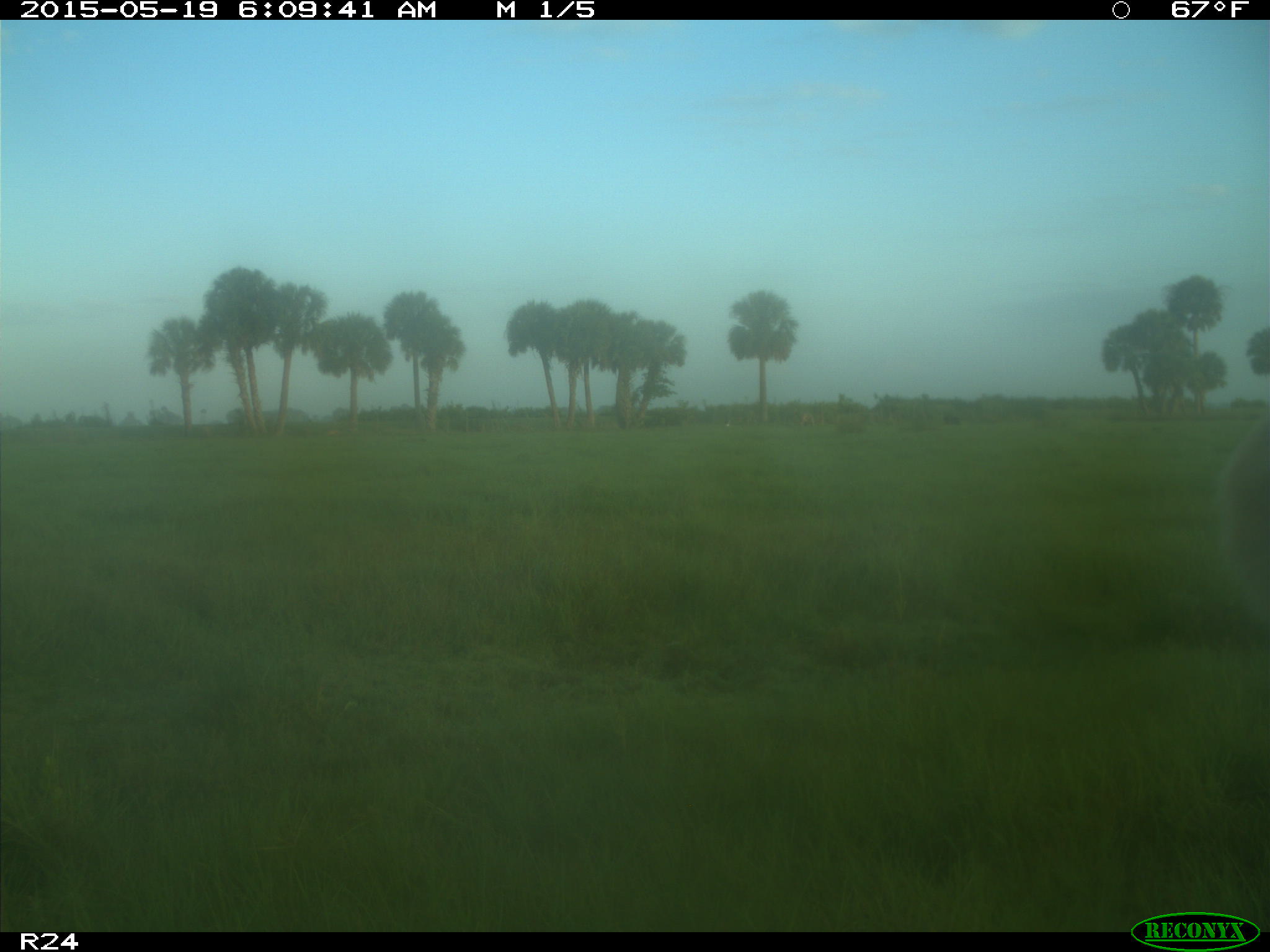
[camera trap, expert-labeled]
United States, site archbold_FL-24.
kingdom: Animalia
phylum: Chordata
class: Mammalia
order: Artiodactyla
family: Bovidae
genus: Bos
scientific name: Bos taurus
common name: domestic cow